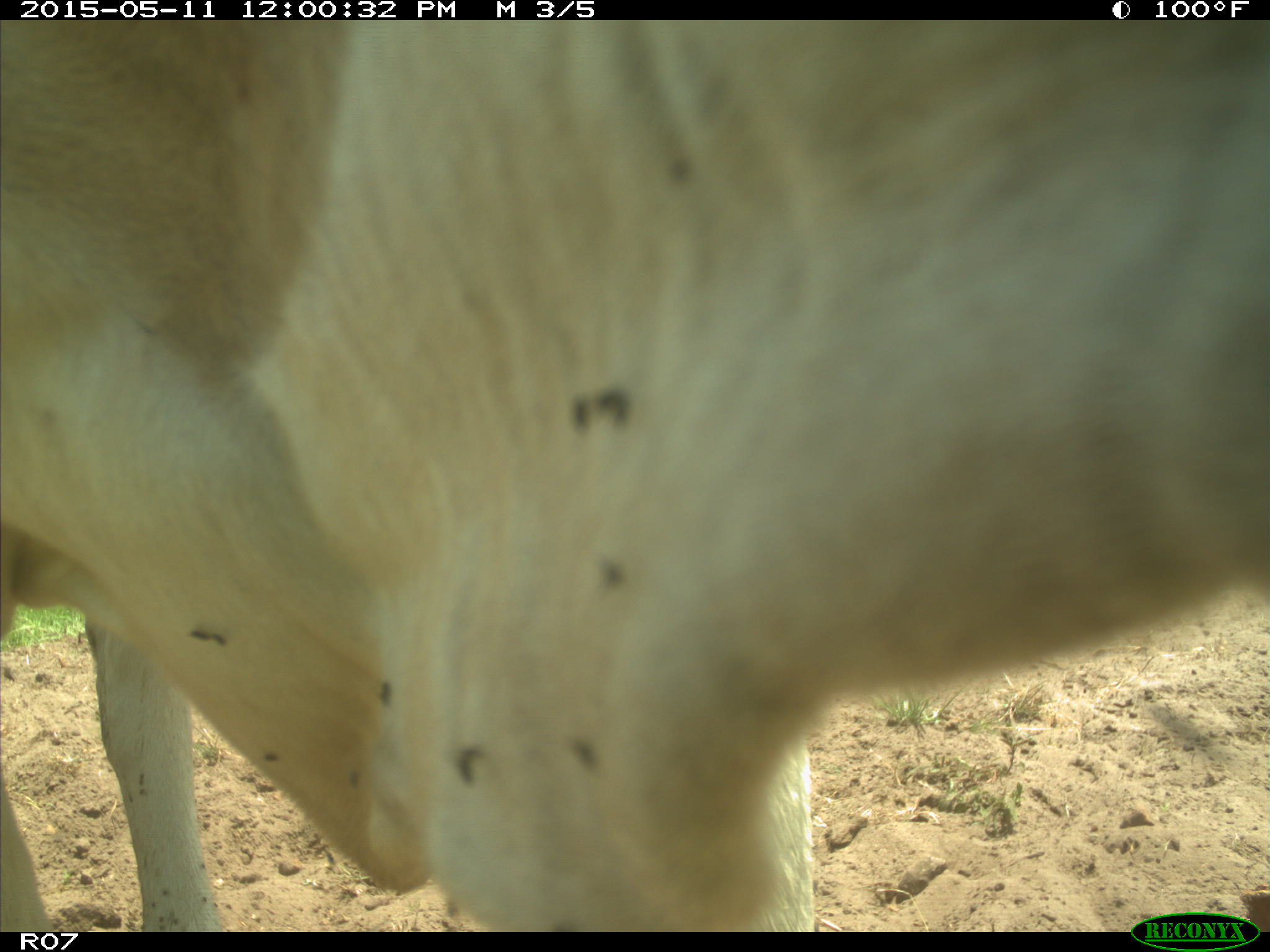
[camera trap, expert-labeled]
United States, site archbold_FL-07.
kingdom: Animalia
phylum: Chordata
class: Mammalia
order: Artiodactyla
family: Bovidae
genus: Bos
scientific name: Bos taurus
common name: domestic cow